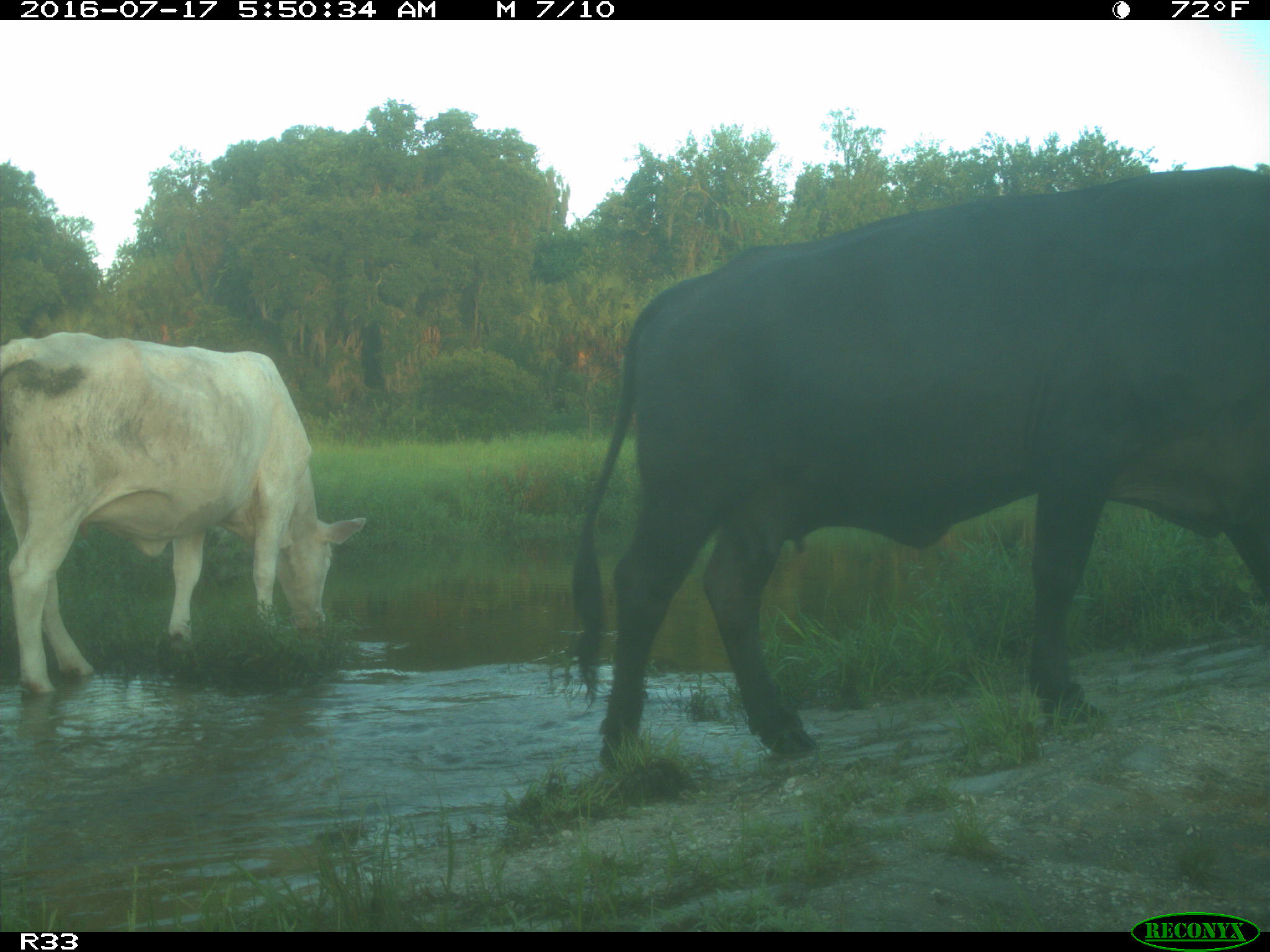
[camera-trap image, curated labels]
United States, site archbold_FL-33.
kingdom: Animalia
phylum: Chordata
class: Mammalia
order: Artiodactyla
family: Bovidae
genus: Bos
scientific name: Bos taurus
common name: domestic cow